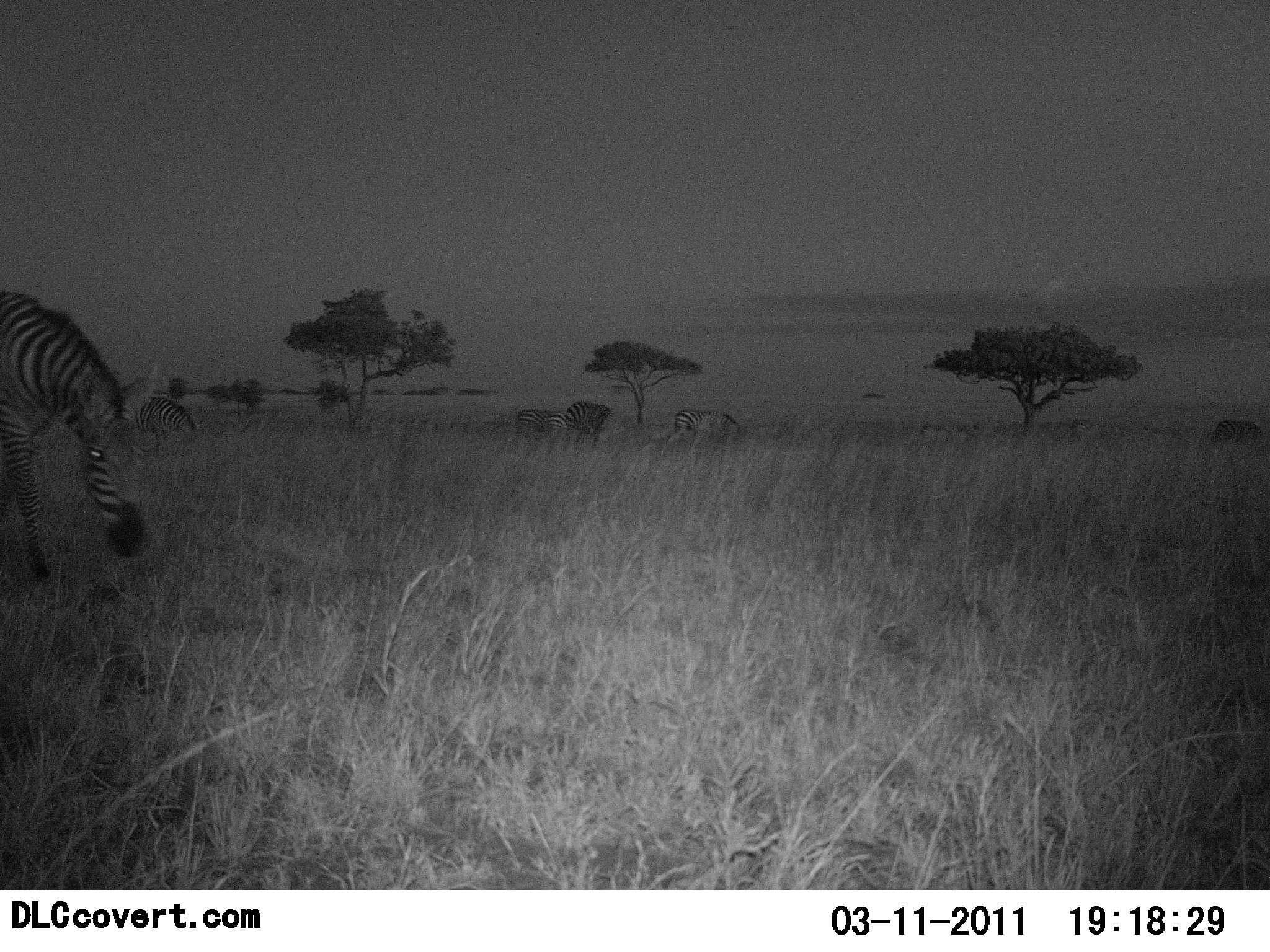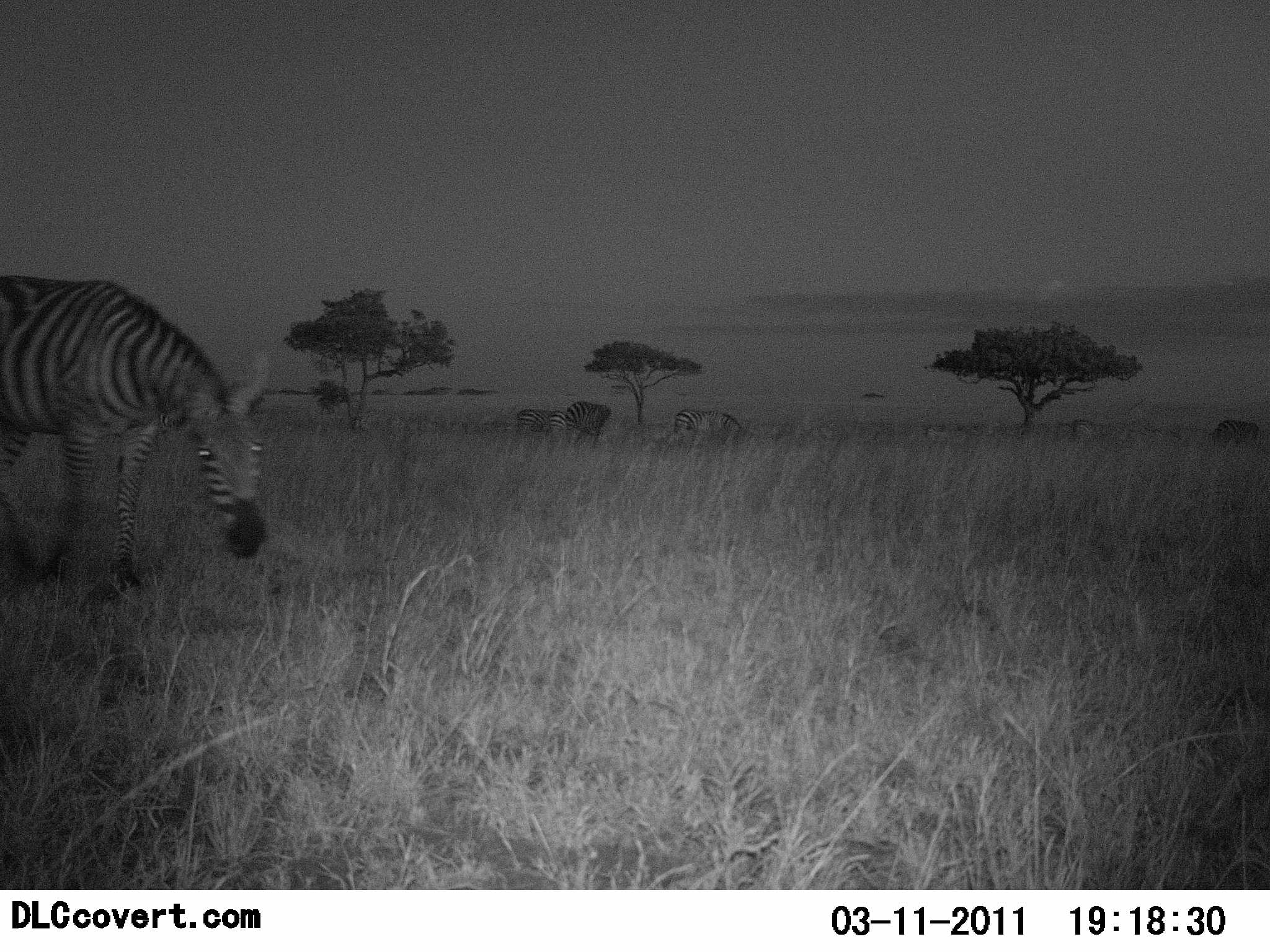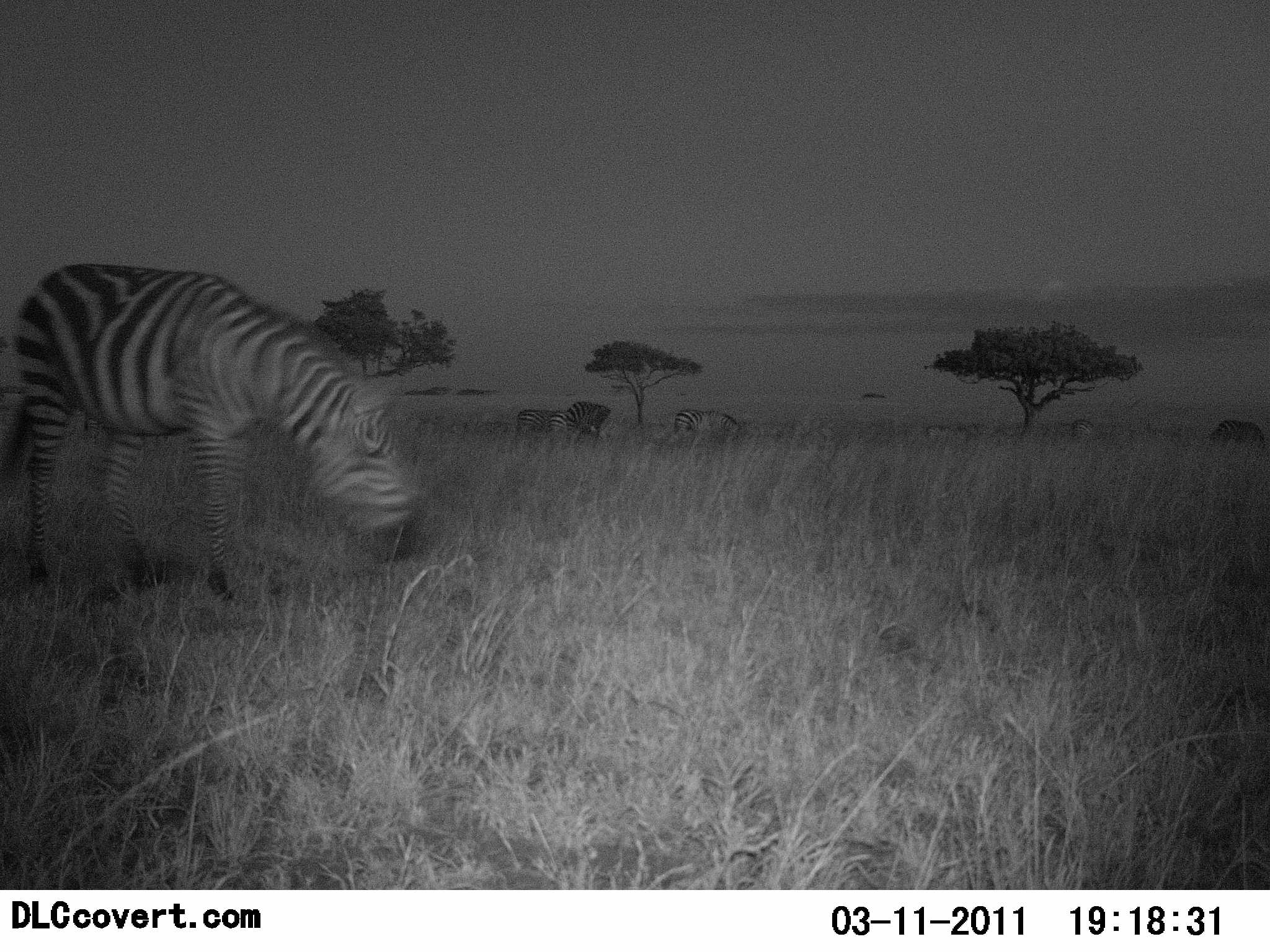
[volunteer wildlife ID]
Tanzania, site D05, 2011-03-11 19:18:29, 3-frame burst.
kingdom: Animalia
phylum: Chordata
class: Mammalia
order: Perissodactyla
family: Equidae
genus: Equus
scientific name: Equus quagga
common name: plains zebra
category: zebra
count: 5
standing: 33%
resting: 8%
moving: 75%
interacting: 0%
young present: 0%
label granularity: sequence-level